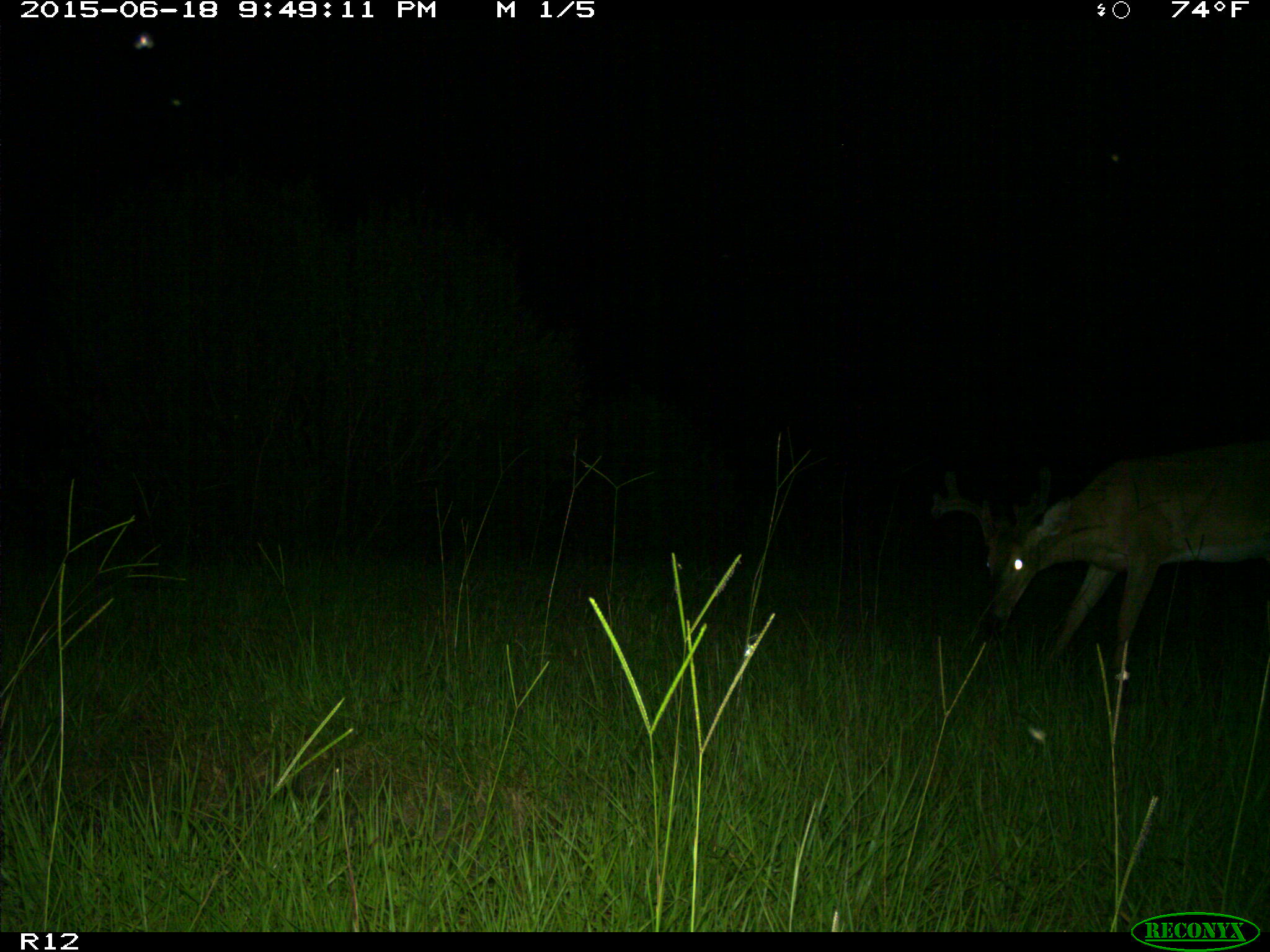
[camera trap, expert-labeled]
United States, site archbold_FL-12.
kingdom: Animalia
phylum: Chordata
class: Mammalia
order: Artiodactyla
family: Cervidae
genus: Odocoileus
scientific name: Odocoileus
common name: deer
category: unidentified deer